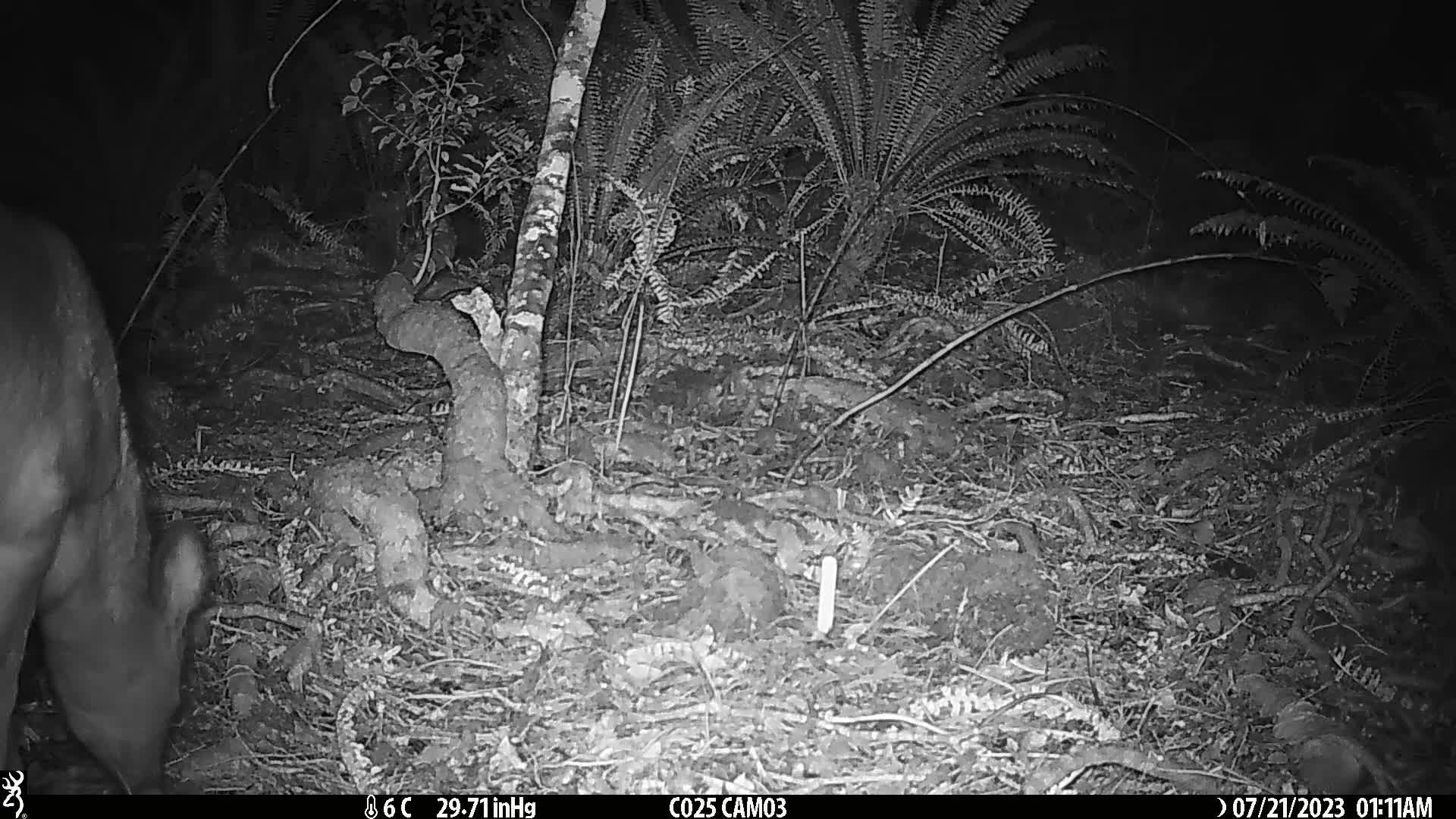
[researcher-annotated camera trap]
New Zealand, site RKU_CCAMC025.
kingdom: Animalia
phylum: Chordata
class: Mammalia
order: Artiodactyla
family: Cervidae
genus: Odocoileus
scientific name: Odocoileus virginianus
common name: white-tailed deer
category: white tailed deer